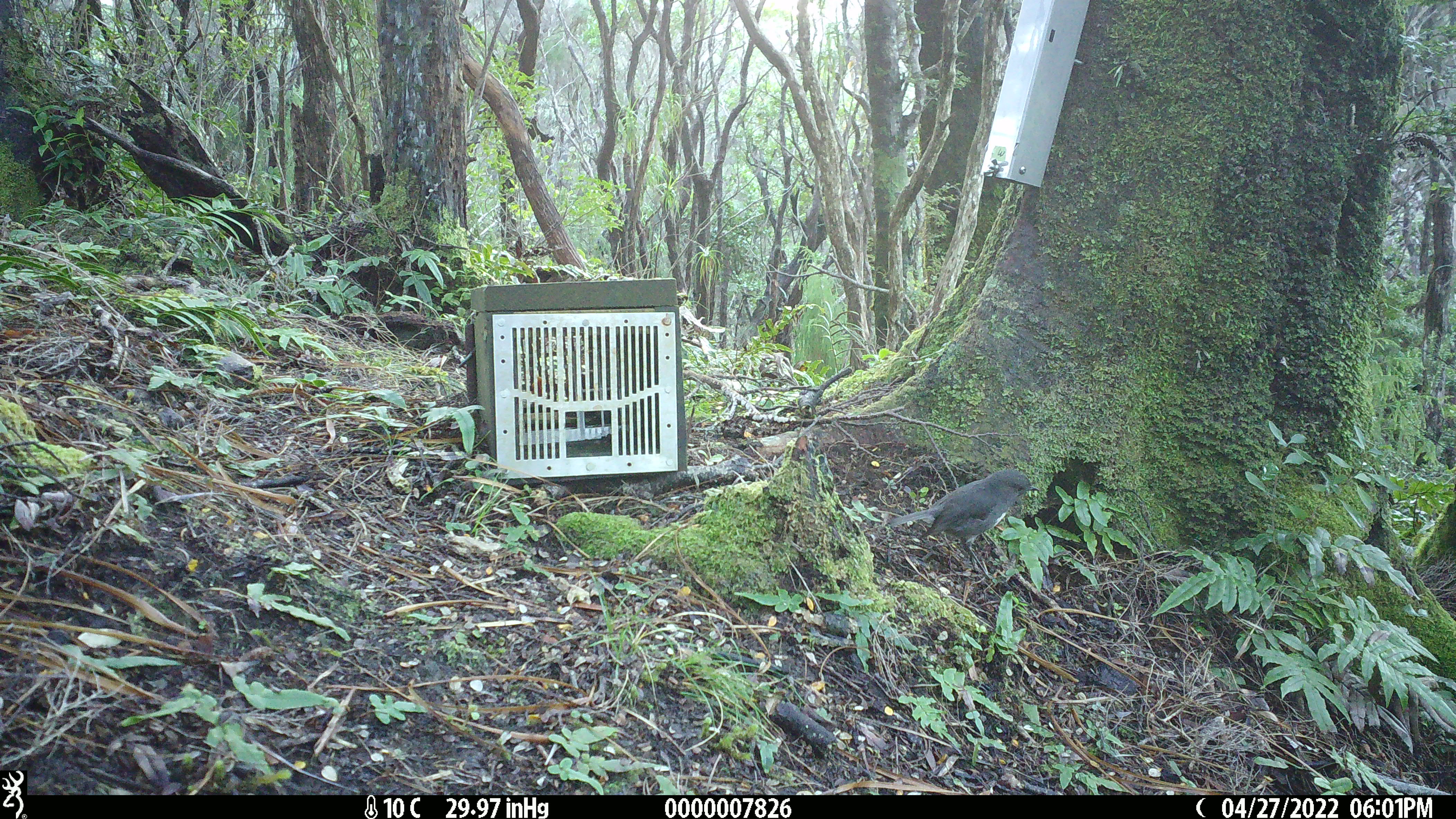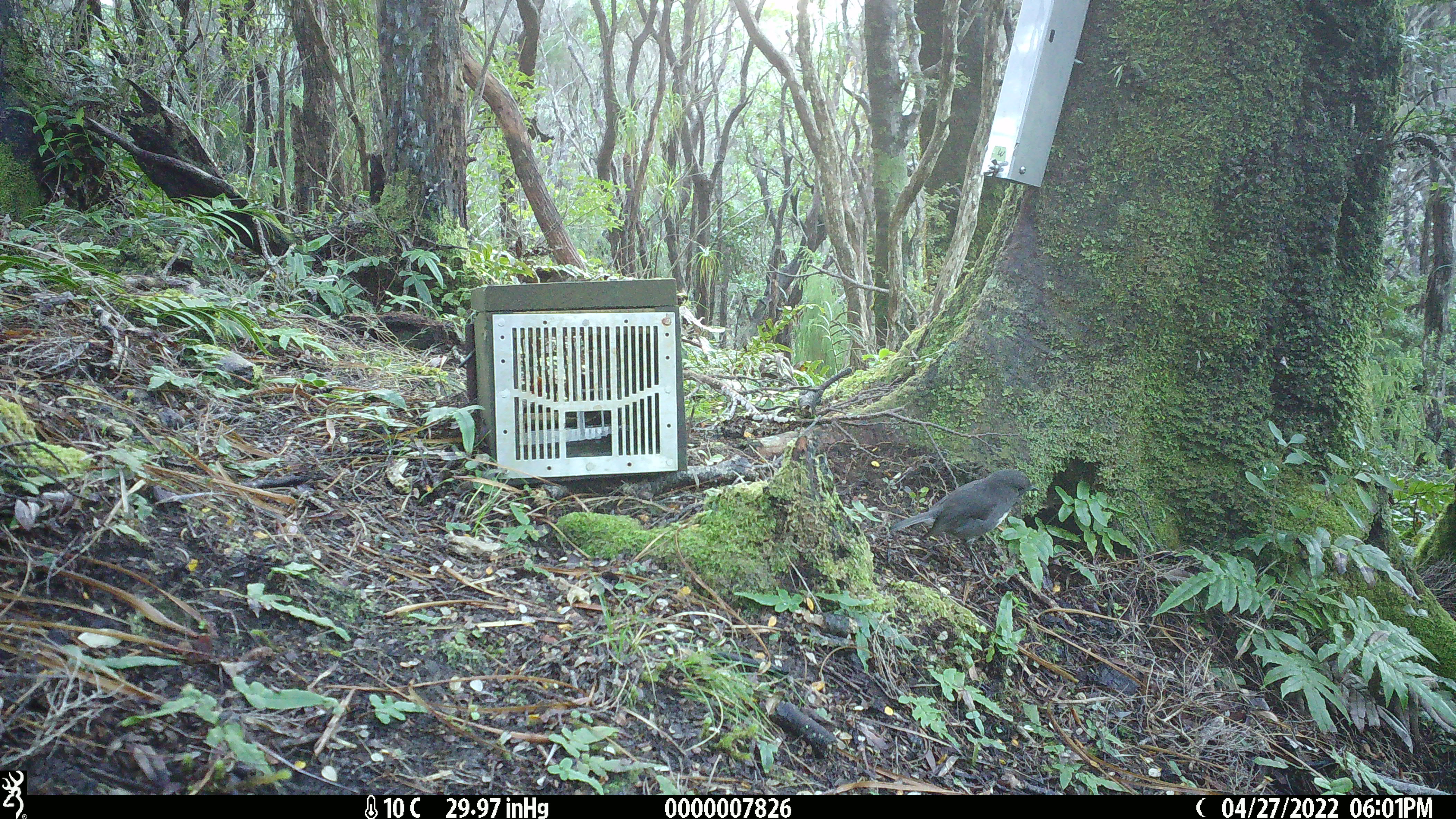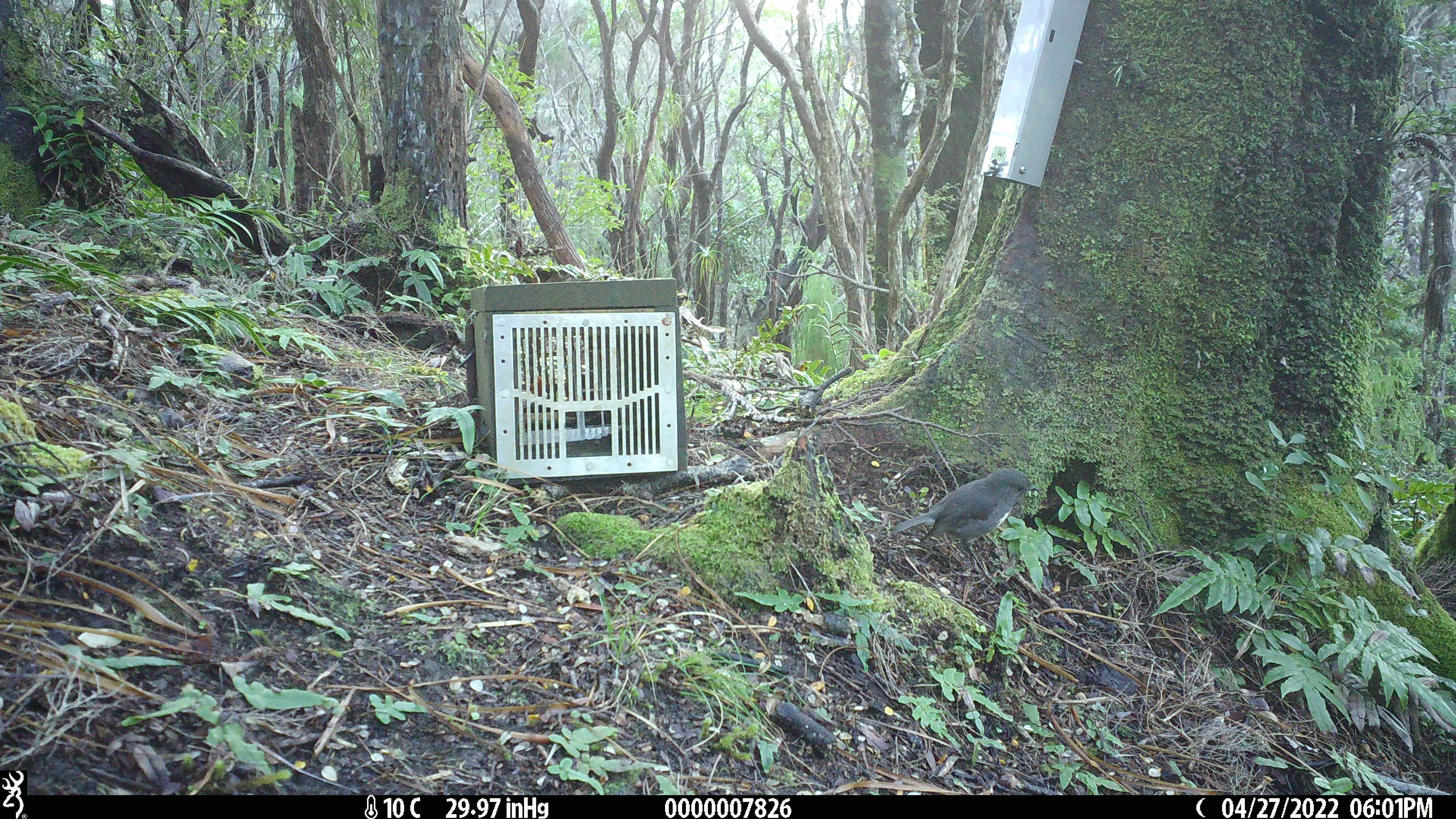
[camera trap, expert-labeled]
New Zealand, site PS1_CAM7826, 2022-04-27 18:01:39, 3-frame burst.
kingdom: Animalia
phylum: Chordata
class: Aves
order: Passeriformes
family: Petroicidae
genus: Petroica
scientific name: Petroica australis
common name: new zealand robin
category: robin